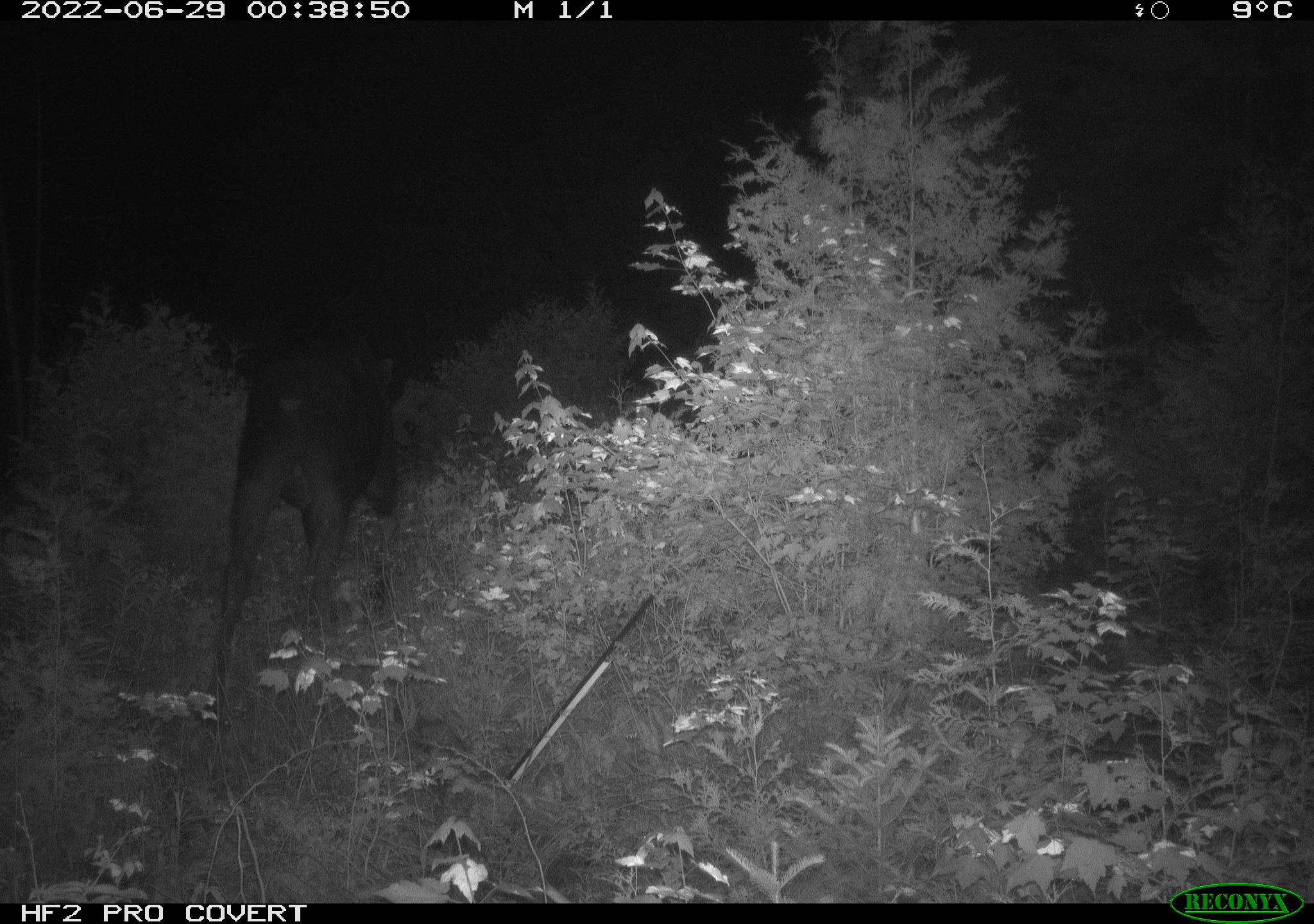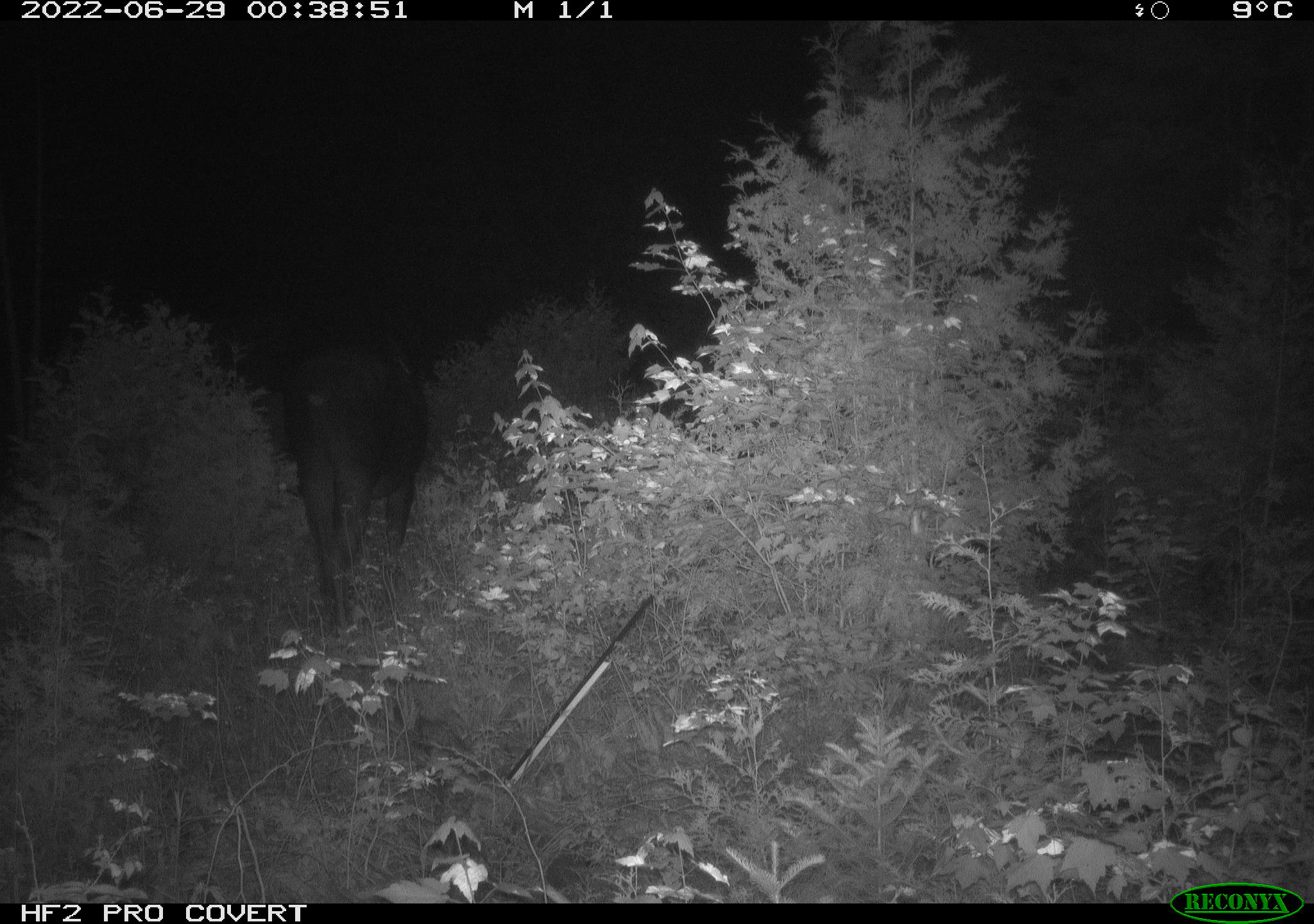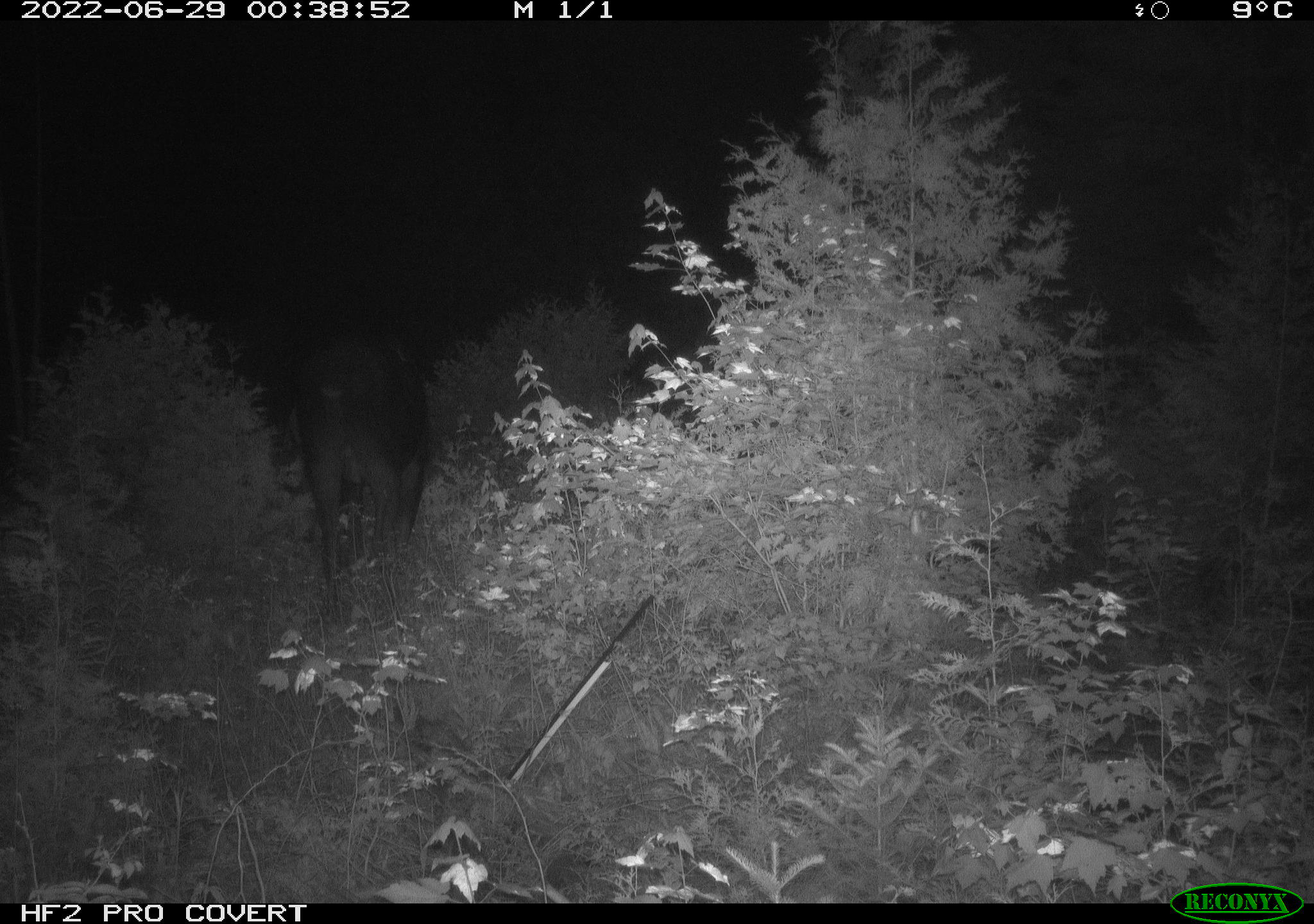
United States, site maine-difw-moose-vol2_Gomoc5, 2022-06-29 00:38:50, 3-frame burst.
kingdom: Animalia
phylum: Chordata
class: Mammalia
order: Artiodactyla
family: Cervidae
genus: Alces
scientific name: Alces alces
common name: moose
Moose (Alces alces).